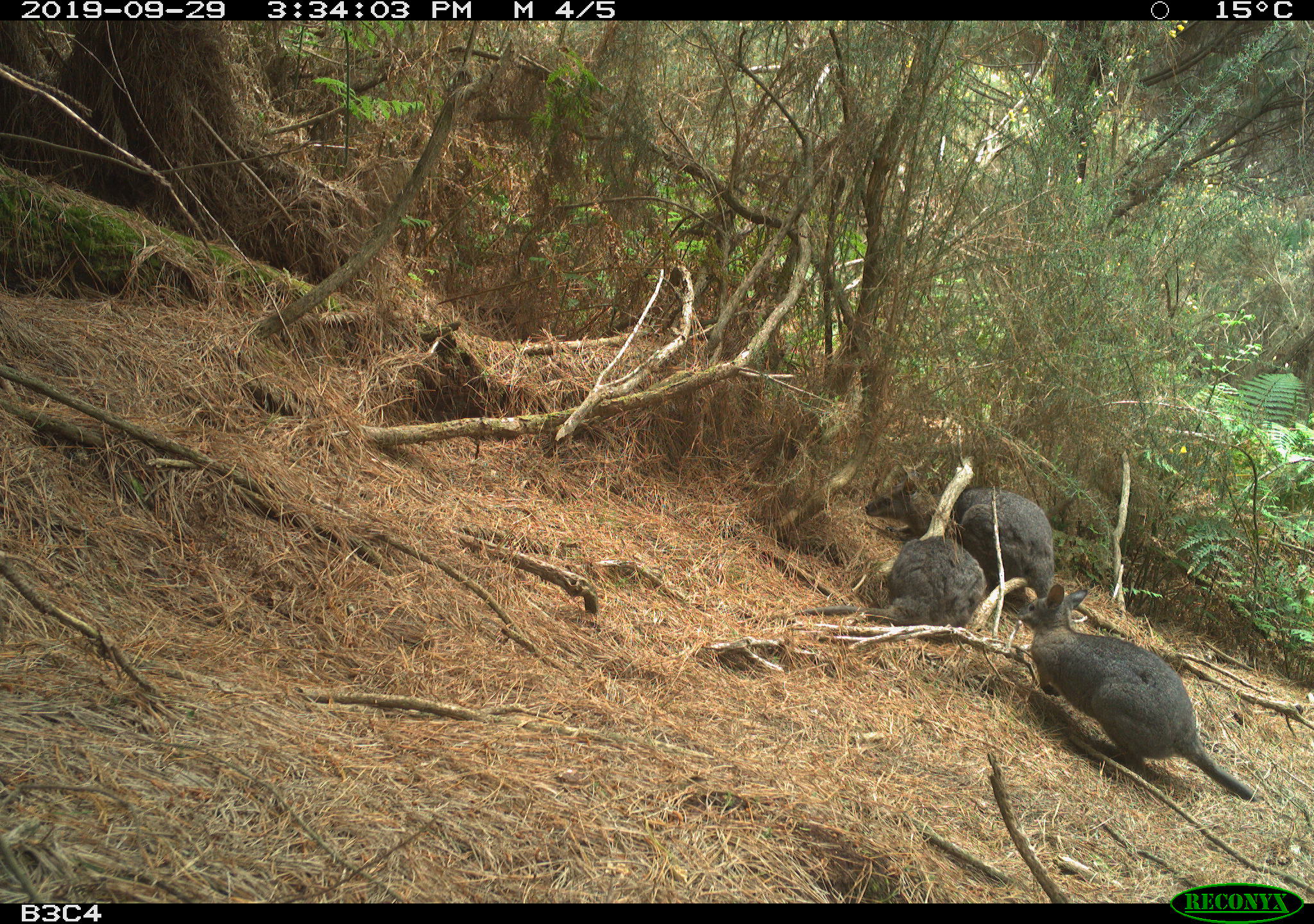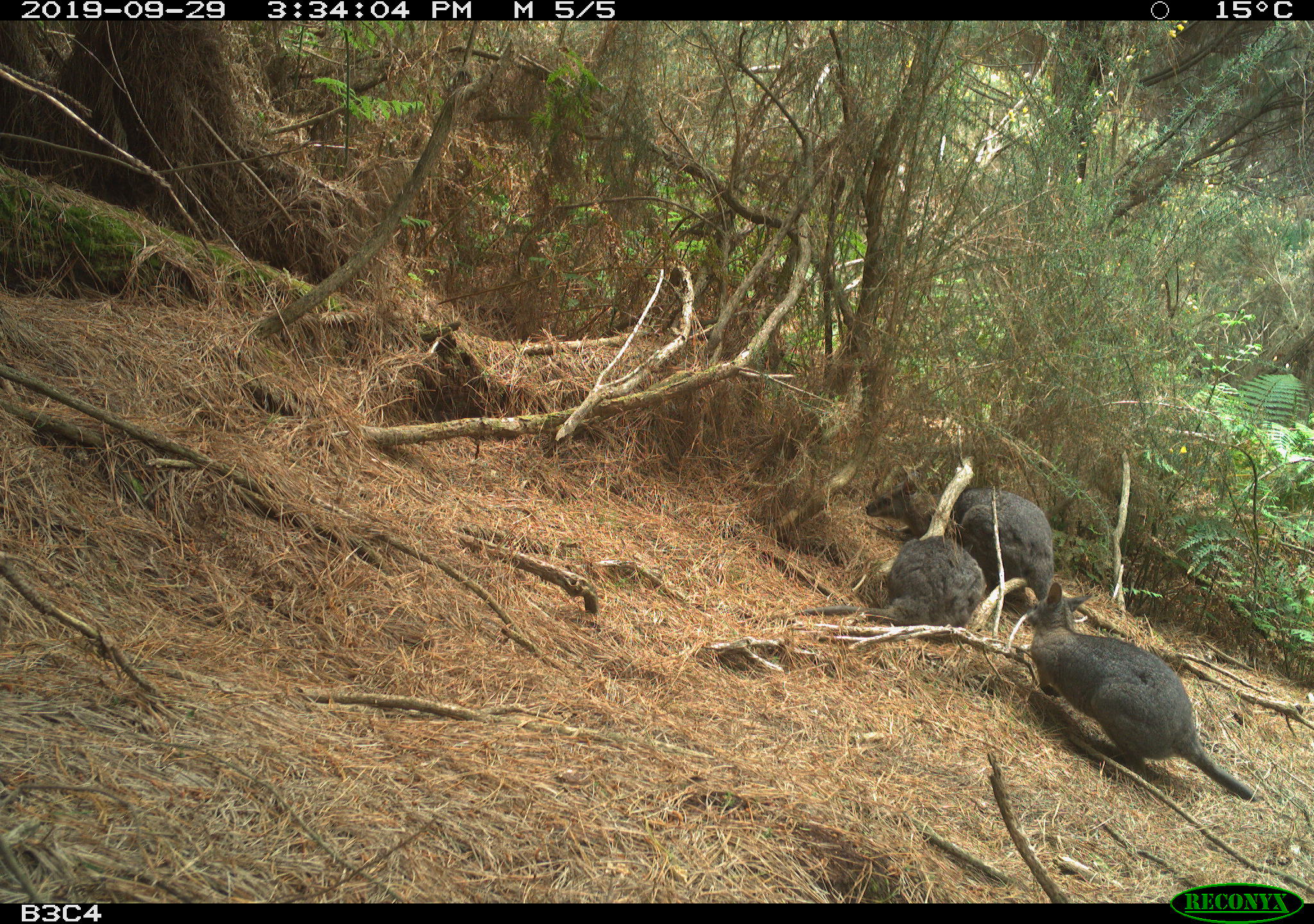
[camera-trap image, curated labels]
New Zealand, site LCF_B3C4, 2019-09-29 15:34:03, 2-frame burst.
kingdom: Animalia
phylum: Chordata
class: Mammalia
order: Diprotodontia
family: Macropodidae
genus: Notamacropus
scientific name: Notamacropus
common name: wallaby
Wallaby (Notamacropus).